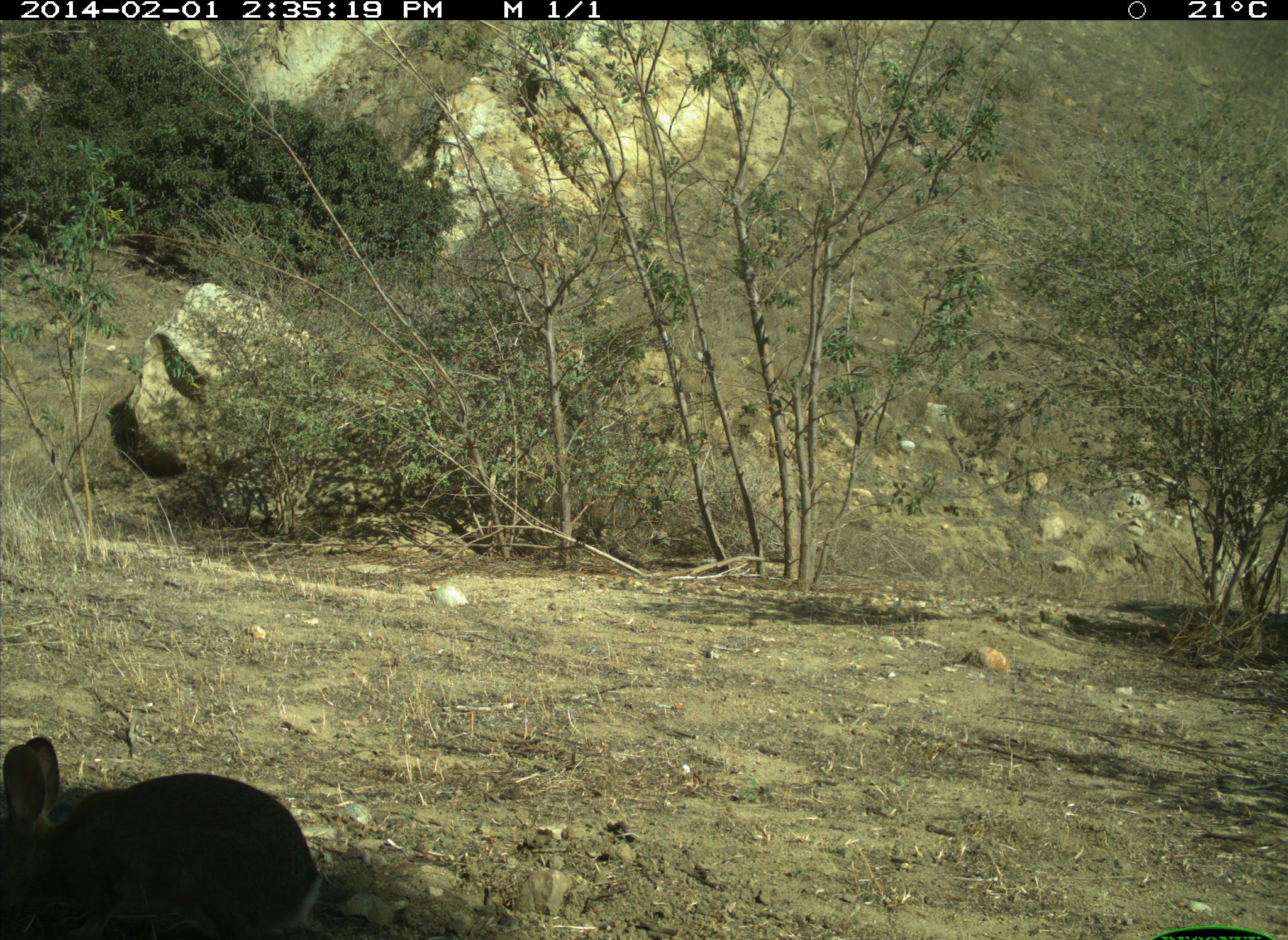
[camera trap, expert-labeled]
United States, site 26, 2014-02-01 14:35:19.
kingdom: Animalia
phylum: Chordata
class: Mammalia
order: Rodentia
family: Sciuridae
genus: Sciurus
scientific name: Sciurus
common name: squirrel